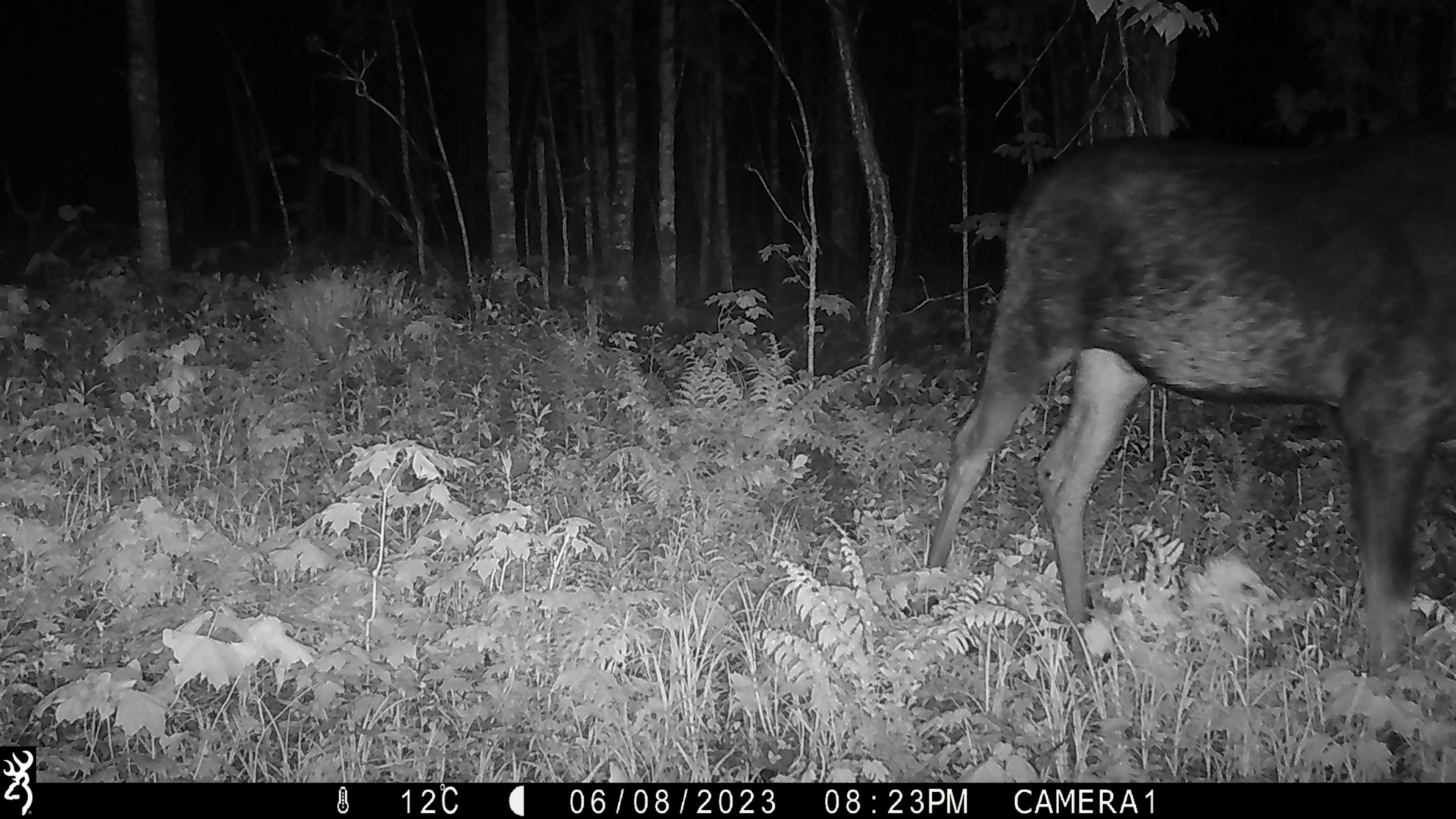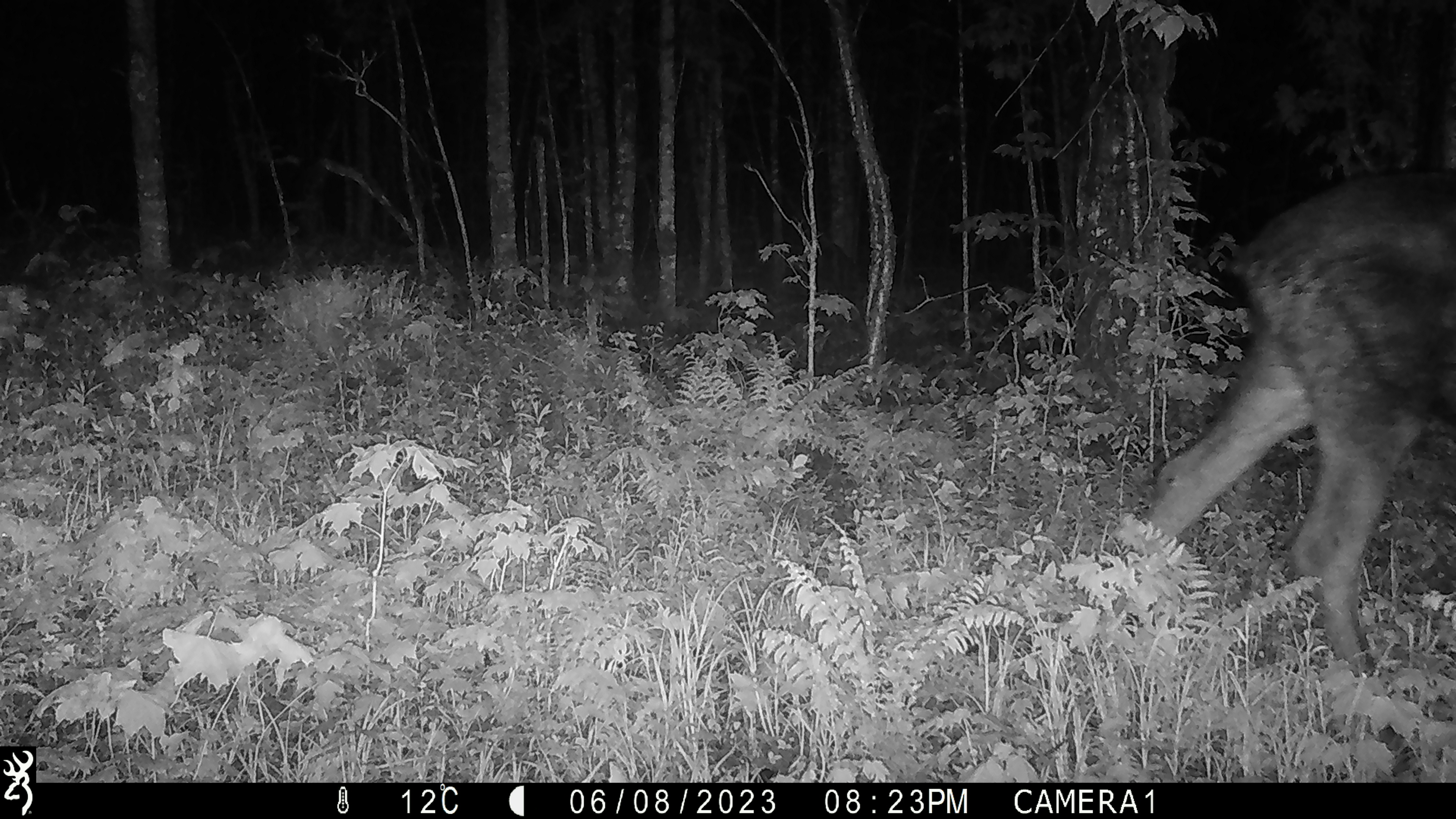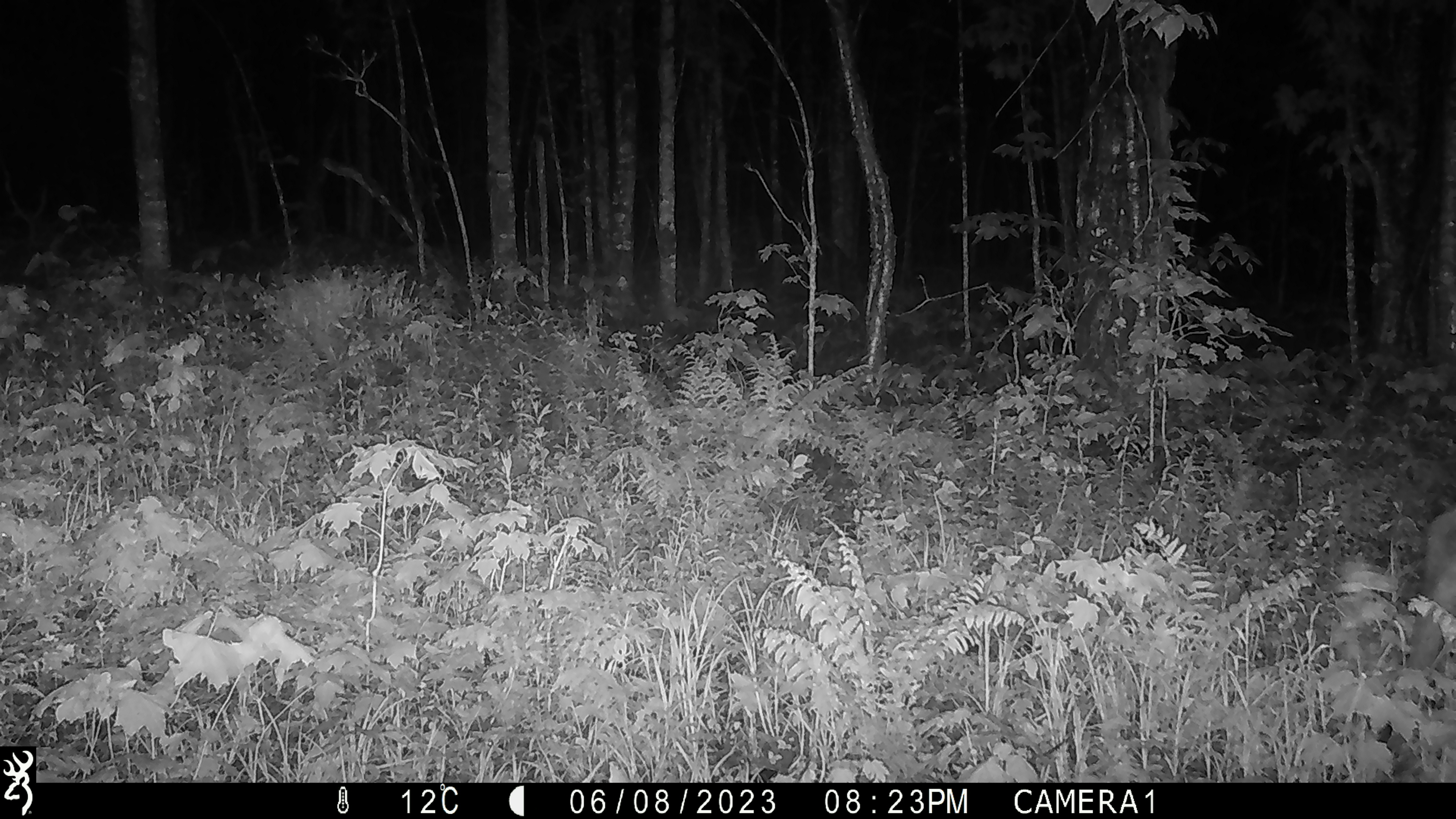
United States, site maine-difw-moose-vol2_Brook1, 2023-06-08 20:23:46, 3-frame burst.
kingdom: Animalia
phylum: Chordata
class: Mammalia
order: Artiodactyla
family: Cervidae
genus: Alces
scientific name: Alces alces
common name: moose